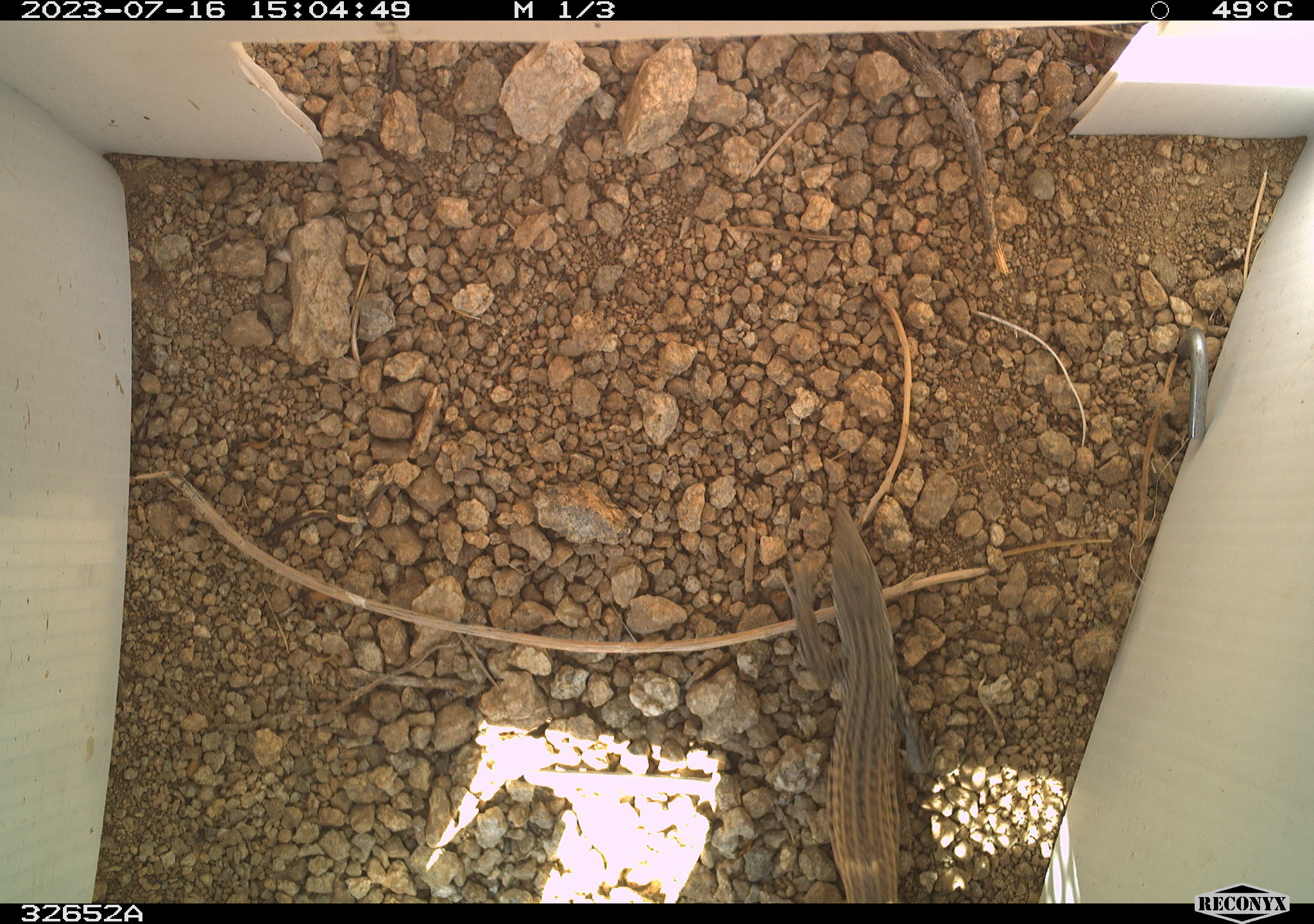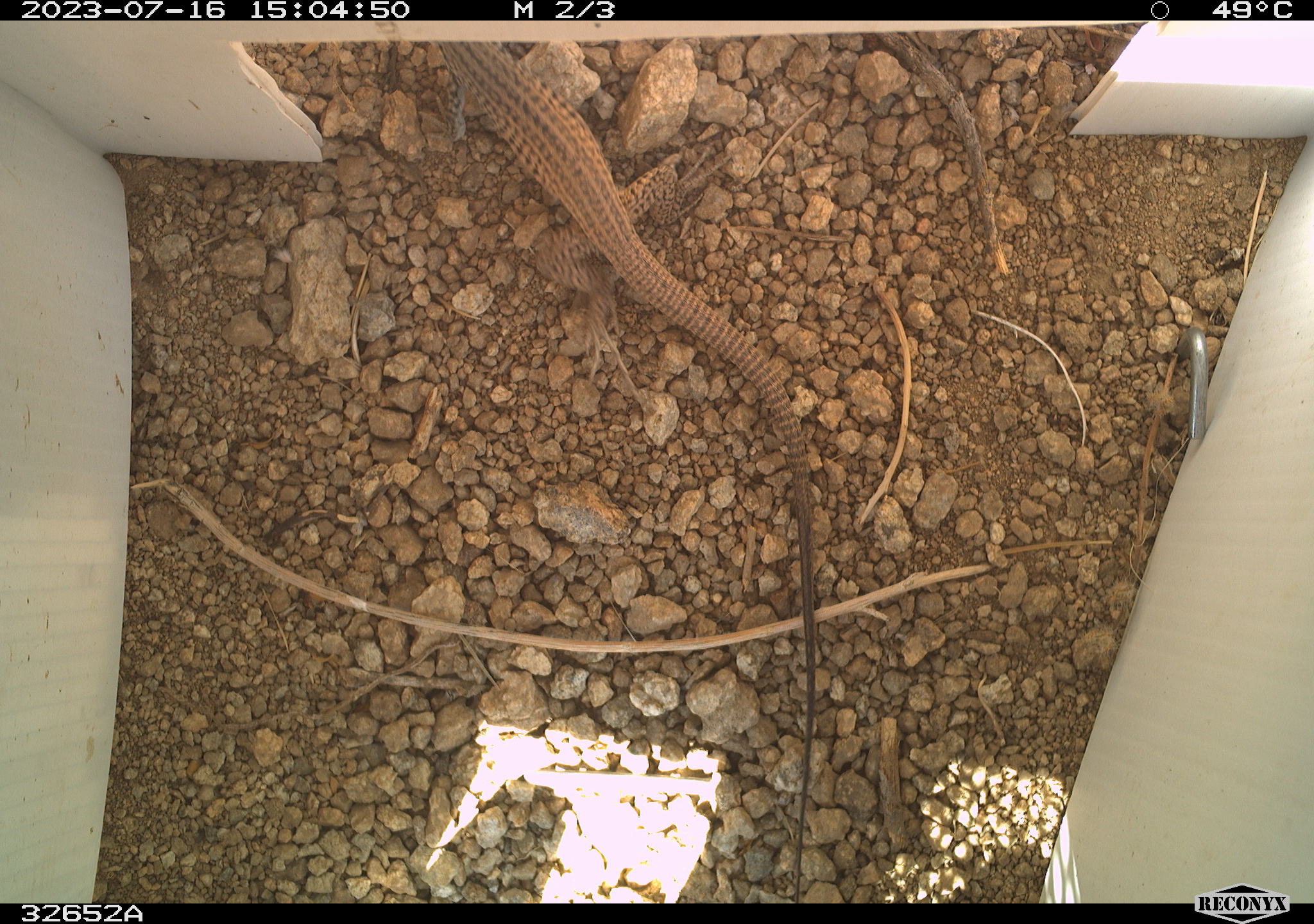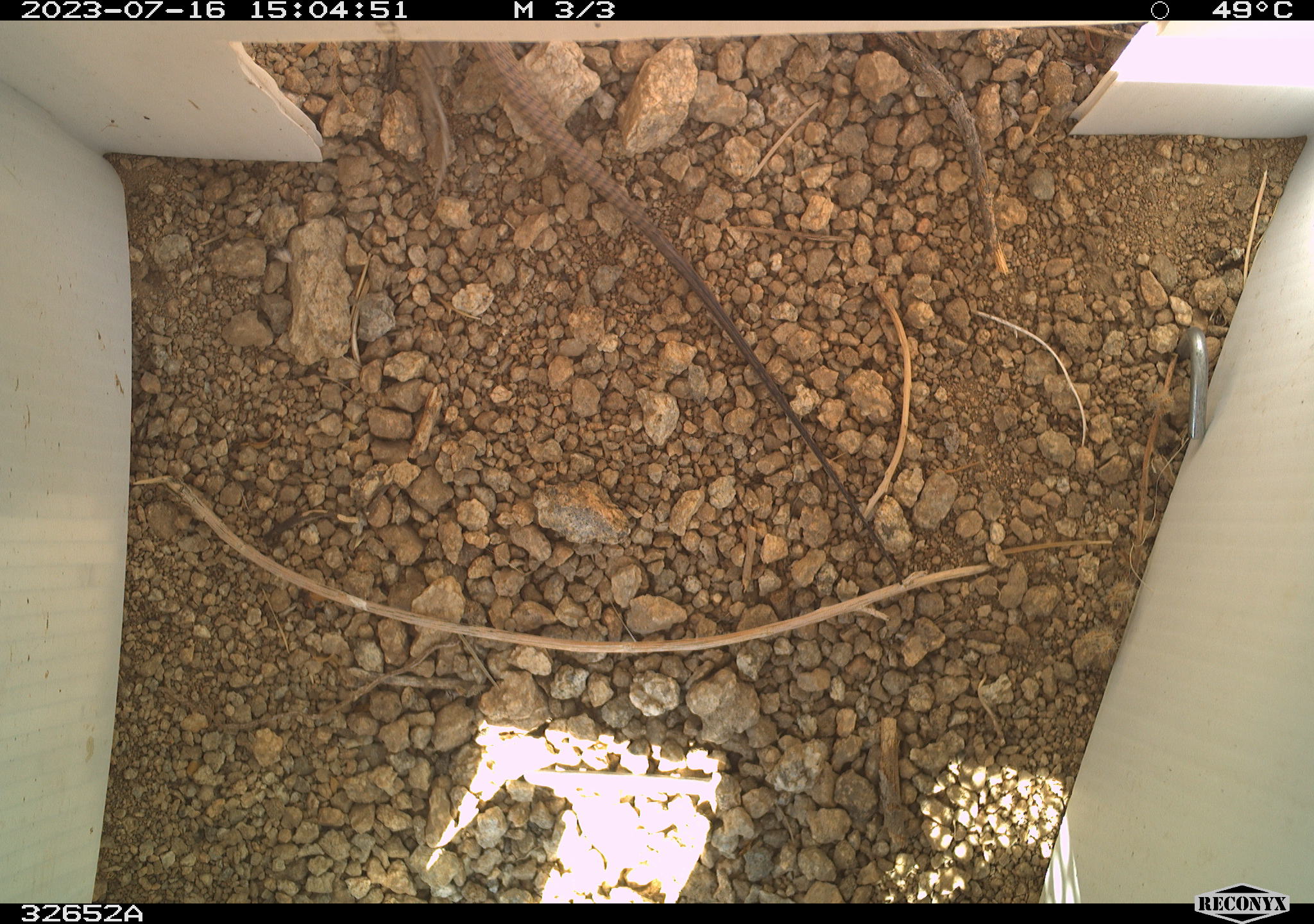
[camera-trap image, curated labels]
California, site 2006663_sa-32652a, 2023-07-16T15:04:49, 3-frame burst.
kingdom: Animalia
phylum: Chordata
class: Reptilia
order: Squamata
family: Teiidae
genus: Aspidoscelis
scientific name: Aspidoscelis tigris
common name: western whiptail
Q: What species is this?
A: Western whiptail (Aspidoscelis tigris).